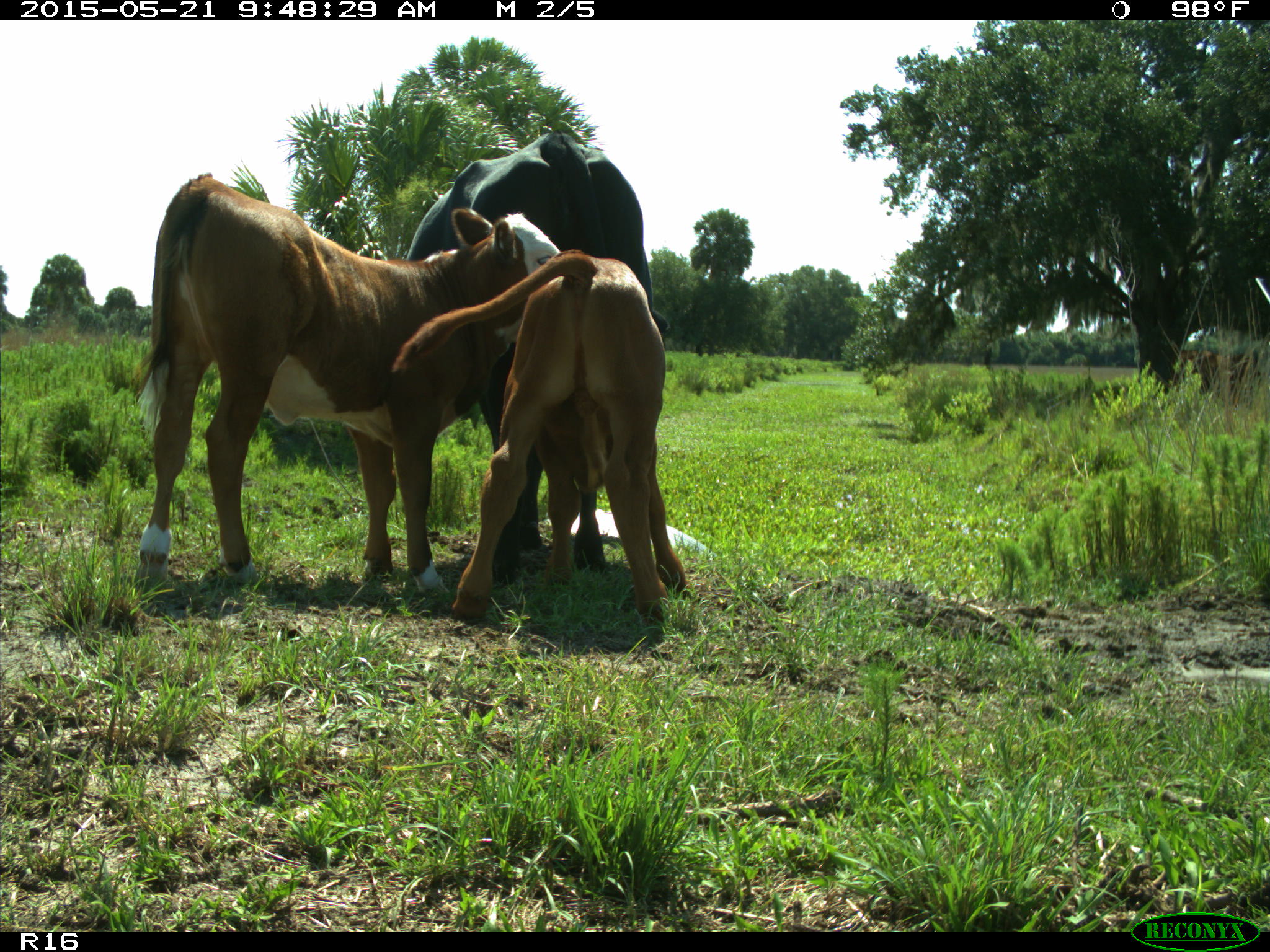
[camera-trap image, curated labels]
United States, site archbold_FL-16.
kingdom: Animalia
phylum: Chordata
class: Mammalia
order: Artiodactyla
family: Bovidae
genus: Bos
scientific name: Bos taurus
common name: domestic cow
Bos taurus (domestic cow).